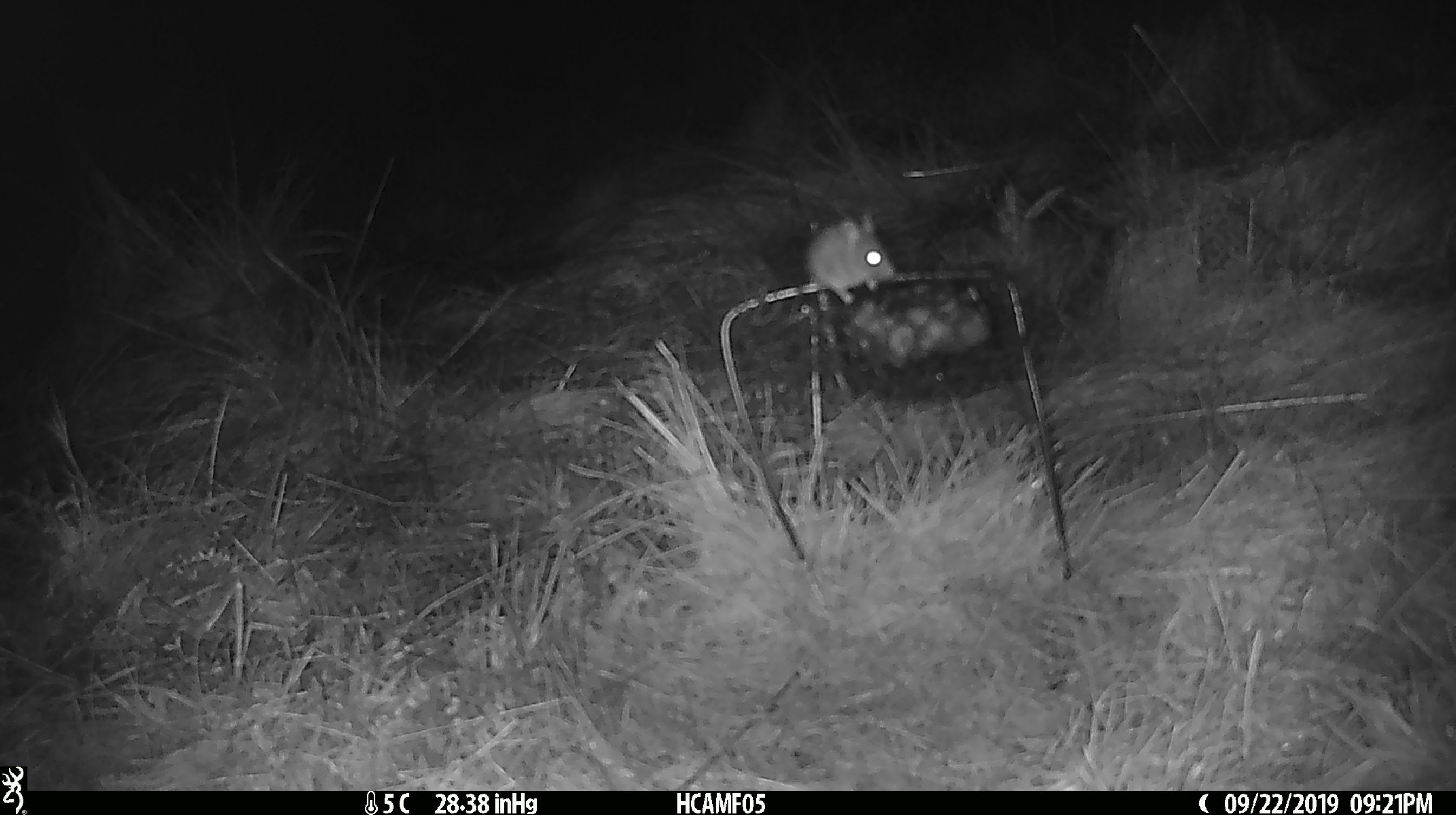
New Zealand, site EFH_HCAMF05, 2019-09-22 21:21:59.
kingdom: Animalia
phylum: Chordata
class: Mammalia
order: Rodentia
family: Muridae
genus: Mus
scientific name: Mus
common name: mouse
Mouse (Mus).